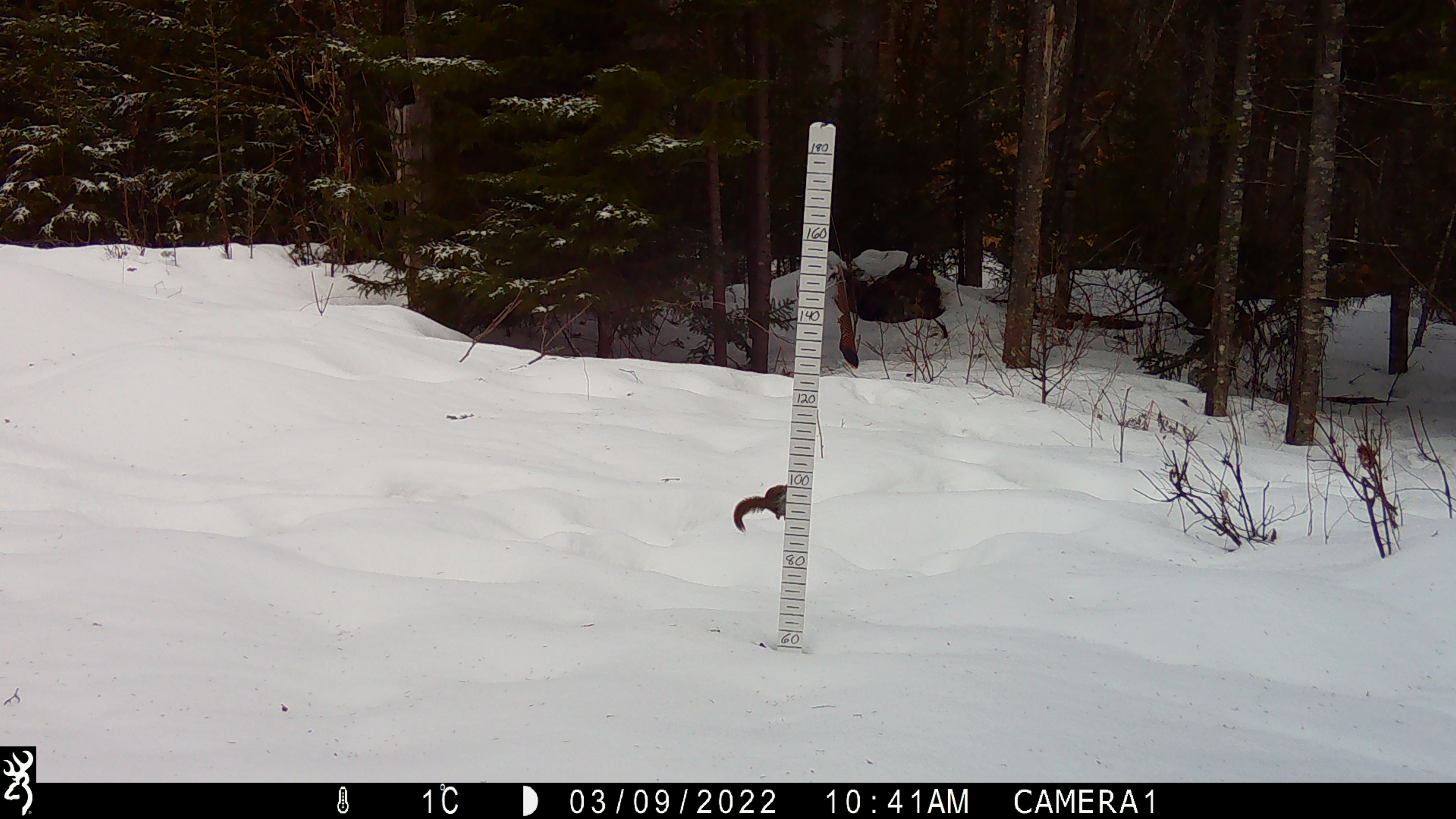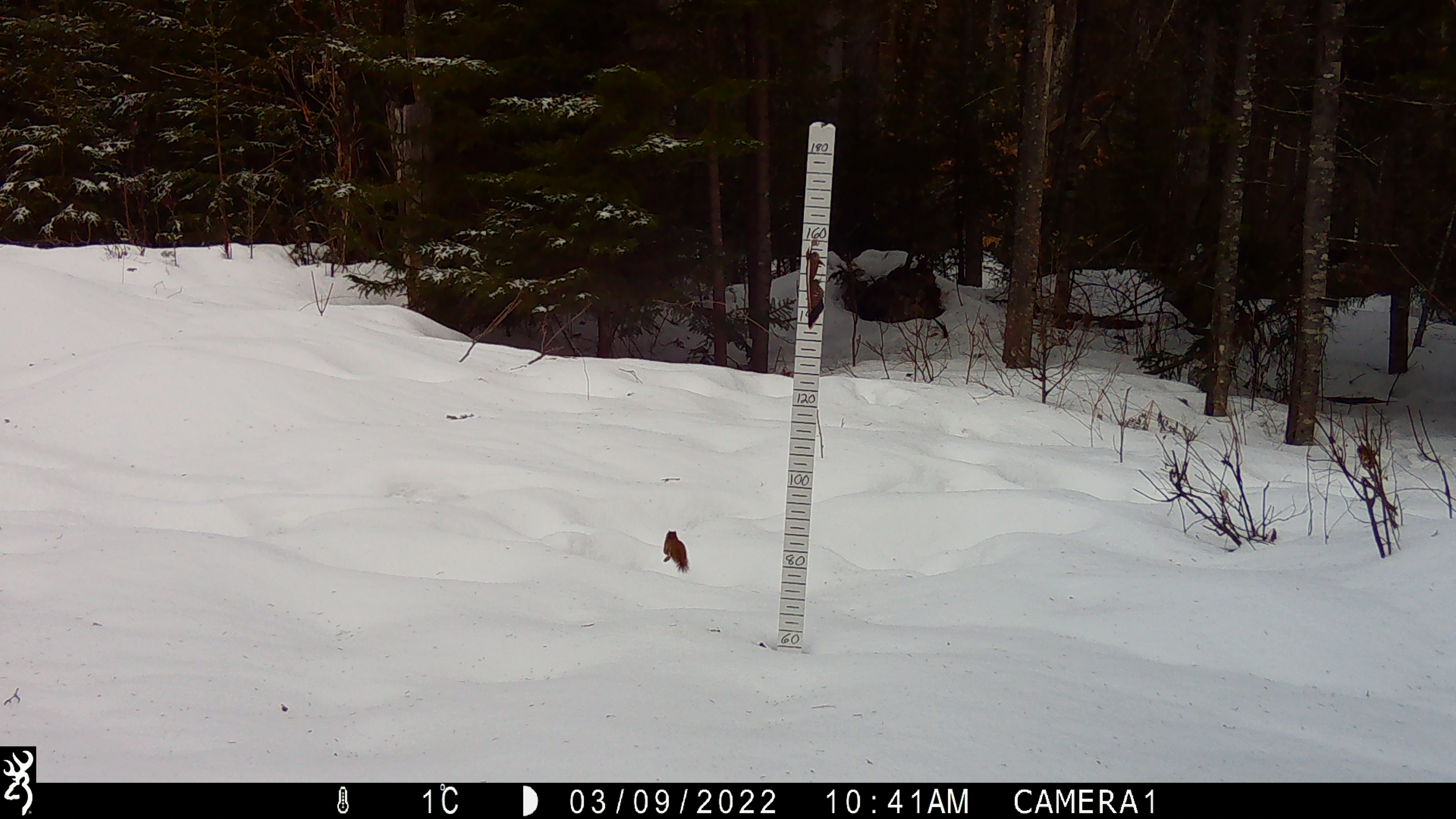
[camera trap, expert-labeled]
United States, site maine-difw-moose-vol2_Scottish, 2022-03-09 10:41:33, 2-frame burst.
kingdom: Animalia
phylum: Chordata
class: Mammalia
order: Rodentia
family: Sciuridae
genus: Tamiasciurus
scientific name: Tamiasciurus hudsonicus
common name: red squirrel